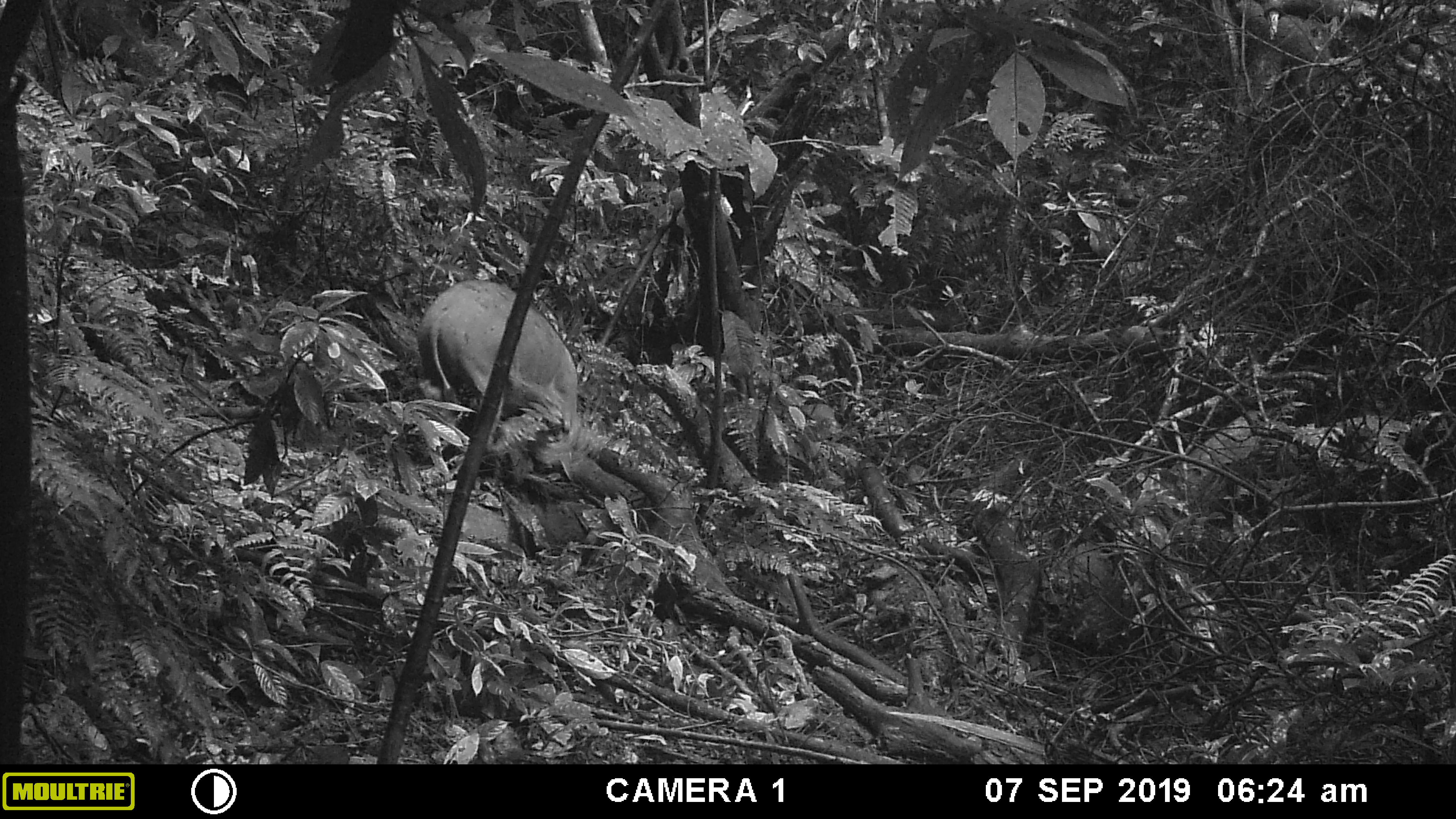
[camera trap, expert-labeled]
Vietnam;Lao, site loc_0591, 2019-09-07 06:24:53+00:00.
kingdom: Animalia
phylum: Chordata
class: Mammalia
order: Artiodactyla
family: Suidae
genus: Sus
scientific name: Sus scrofa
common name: eurasian wild pig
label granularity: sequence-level